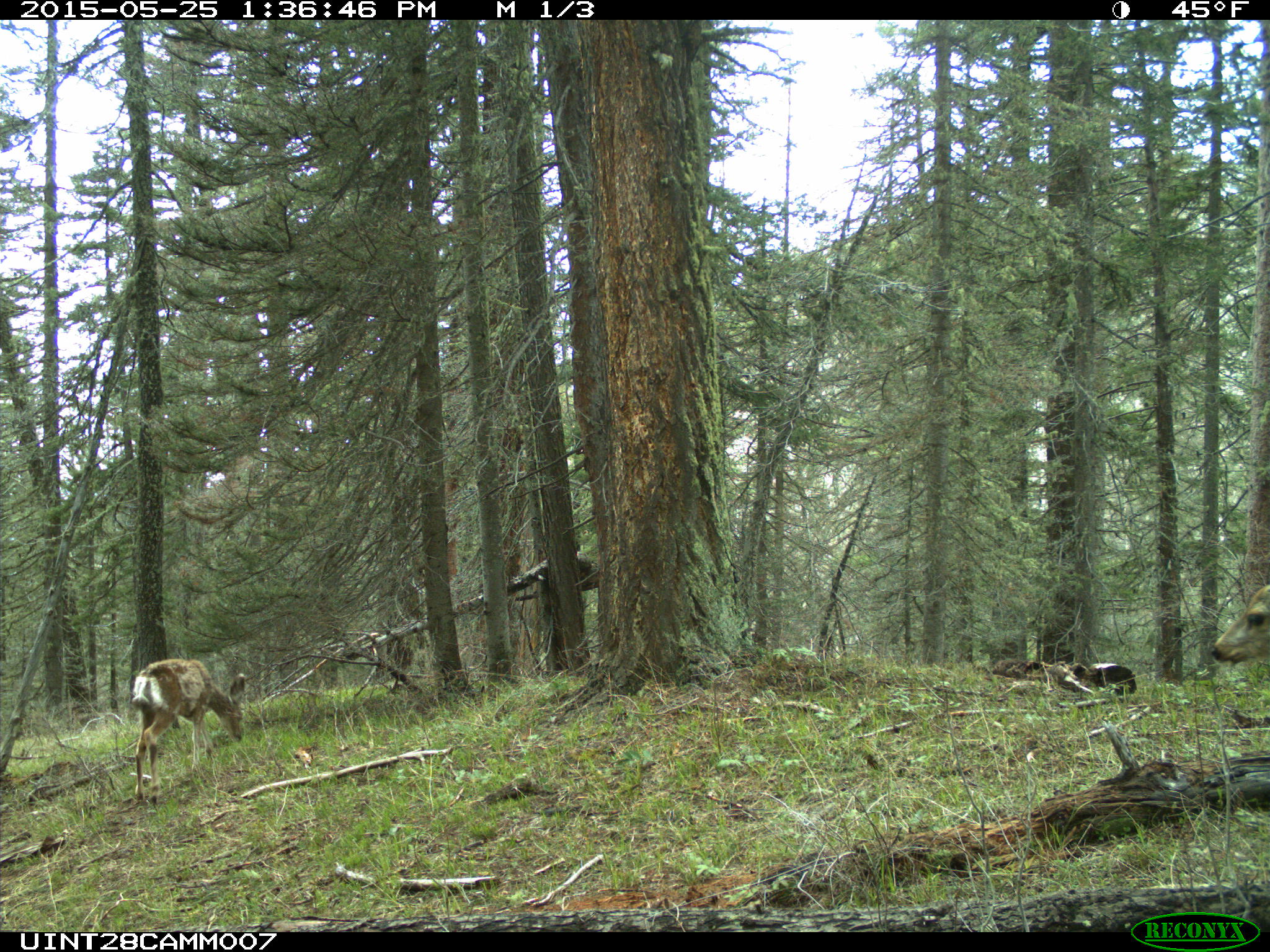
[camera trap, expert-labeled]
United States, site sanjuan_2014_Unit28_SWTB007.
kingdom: Animalia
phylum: Chordata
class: Mammalia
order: Artiodactyla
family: Cervidae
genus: Odocoileus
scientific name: Odocoileus hemionus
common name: mule deer